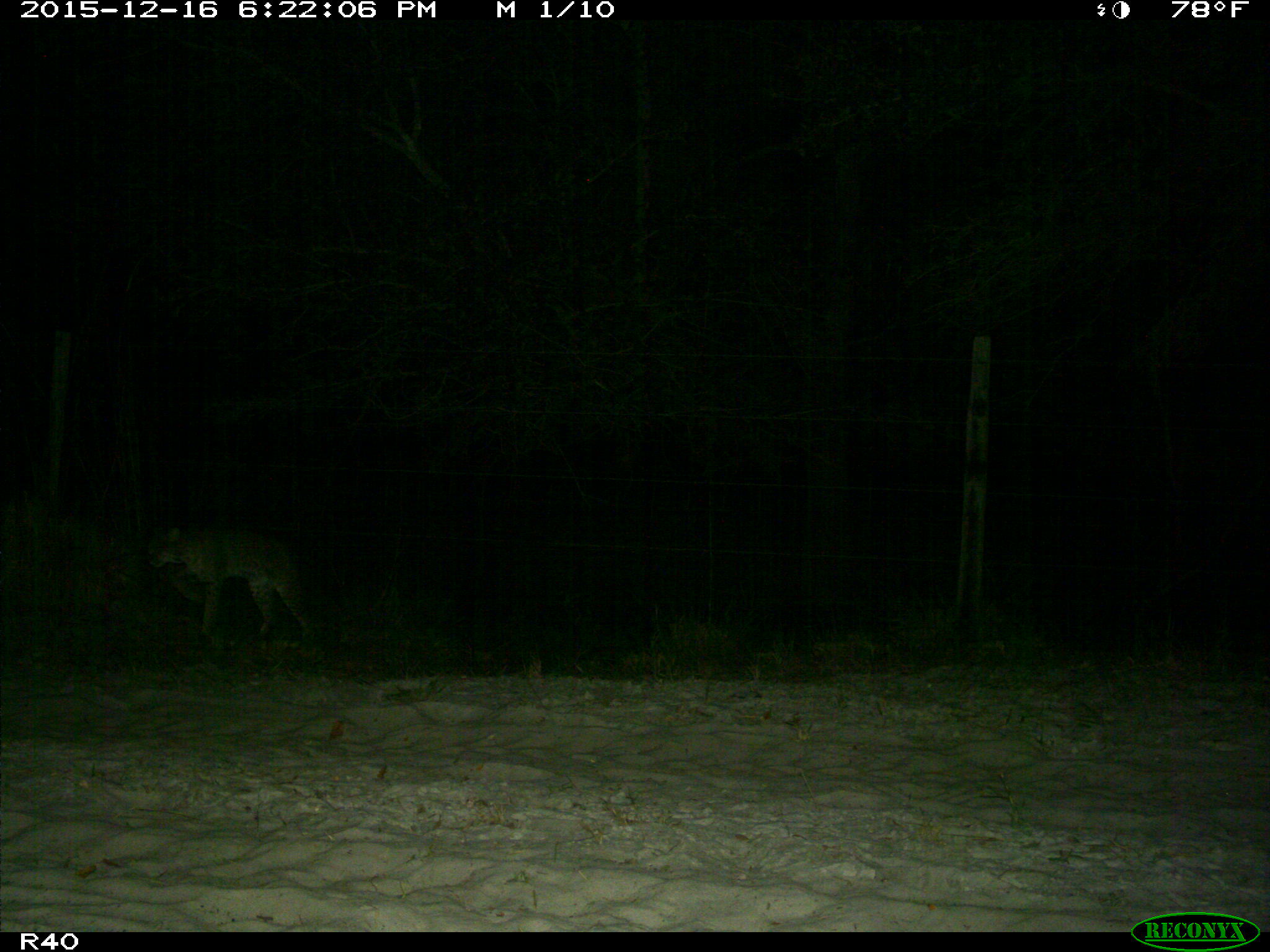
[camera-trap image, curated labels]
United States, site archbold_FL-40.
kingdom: Animalia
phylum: Chordata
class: Mammalia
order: Carnivora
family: Felidae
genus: Lynx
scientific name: Lynx rufus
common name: bobcat